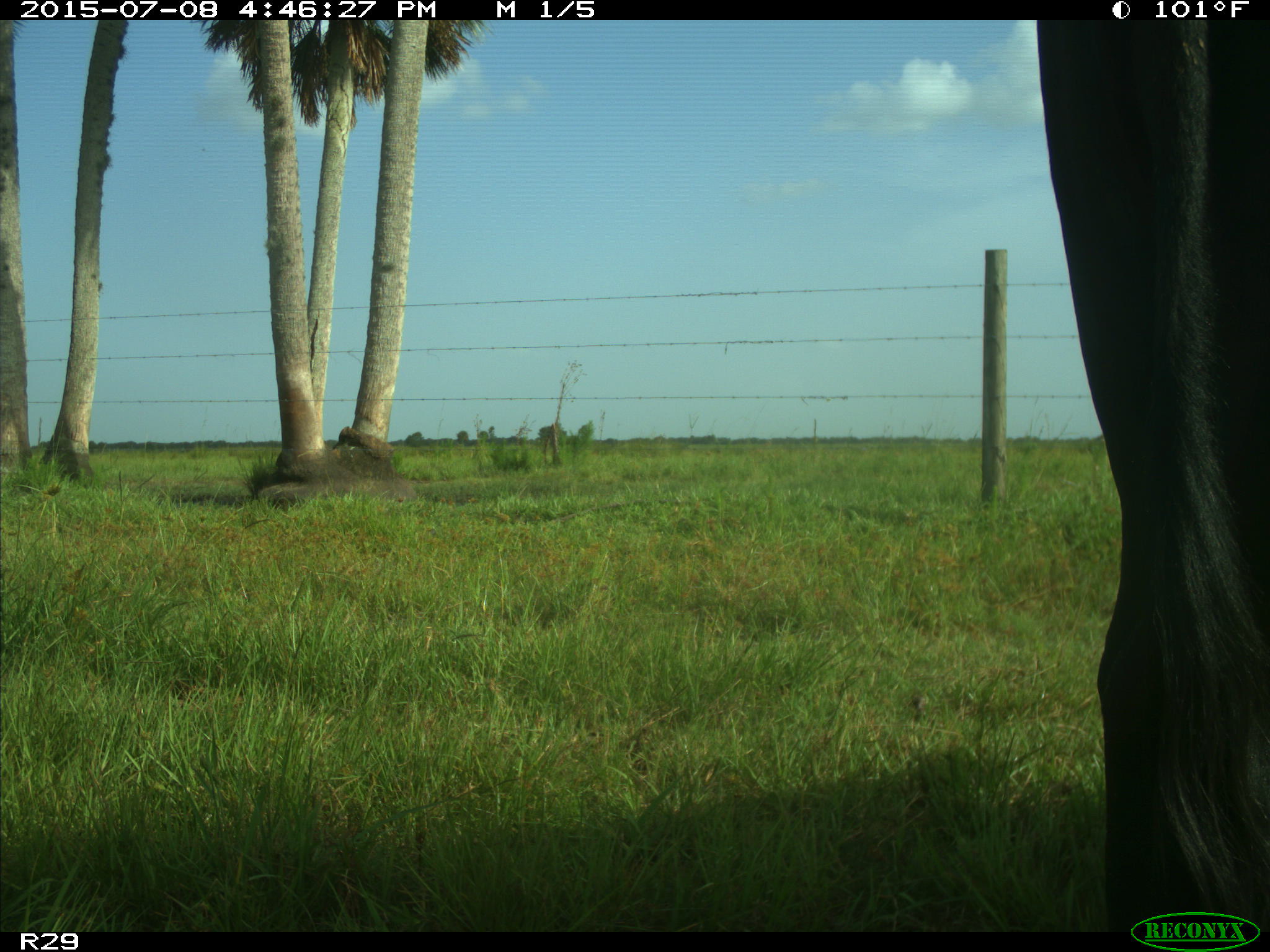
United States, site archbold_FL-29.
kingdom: Animalia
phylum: Chordata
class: Mammalia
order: Artiodactyla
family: Bovidae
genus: Bos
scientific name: Bos taurus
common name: domestic cow